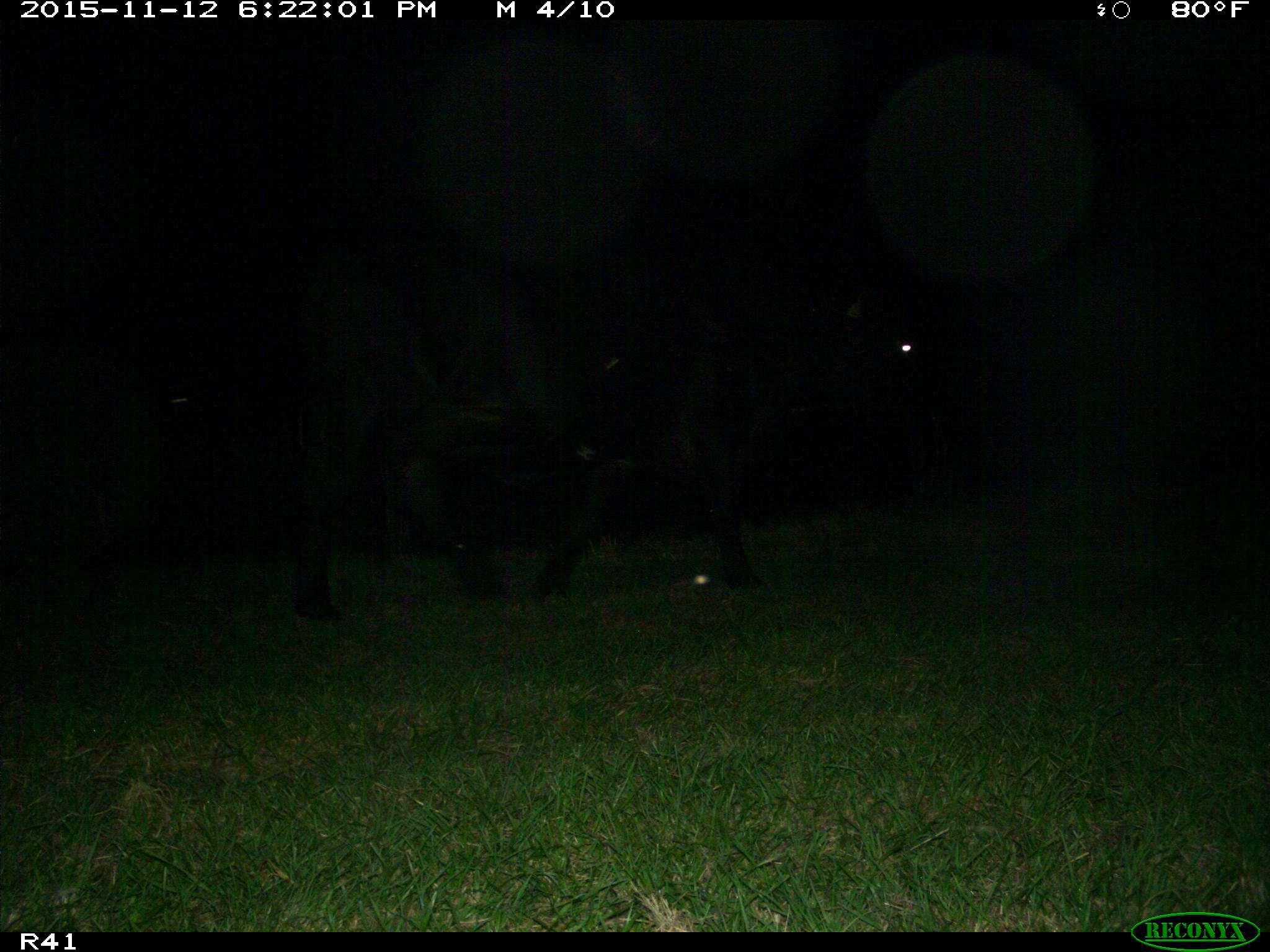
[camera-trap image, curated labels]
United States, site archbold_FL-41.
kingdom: Animalia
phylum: Chordata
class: Mammalia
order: Artiodactyla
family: Bovidae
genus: Bos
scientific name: Bos taurus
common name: domestic cow